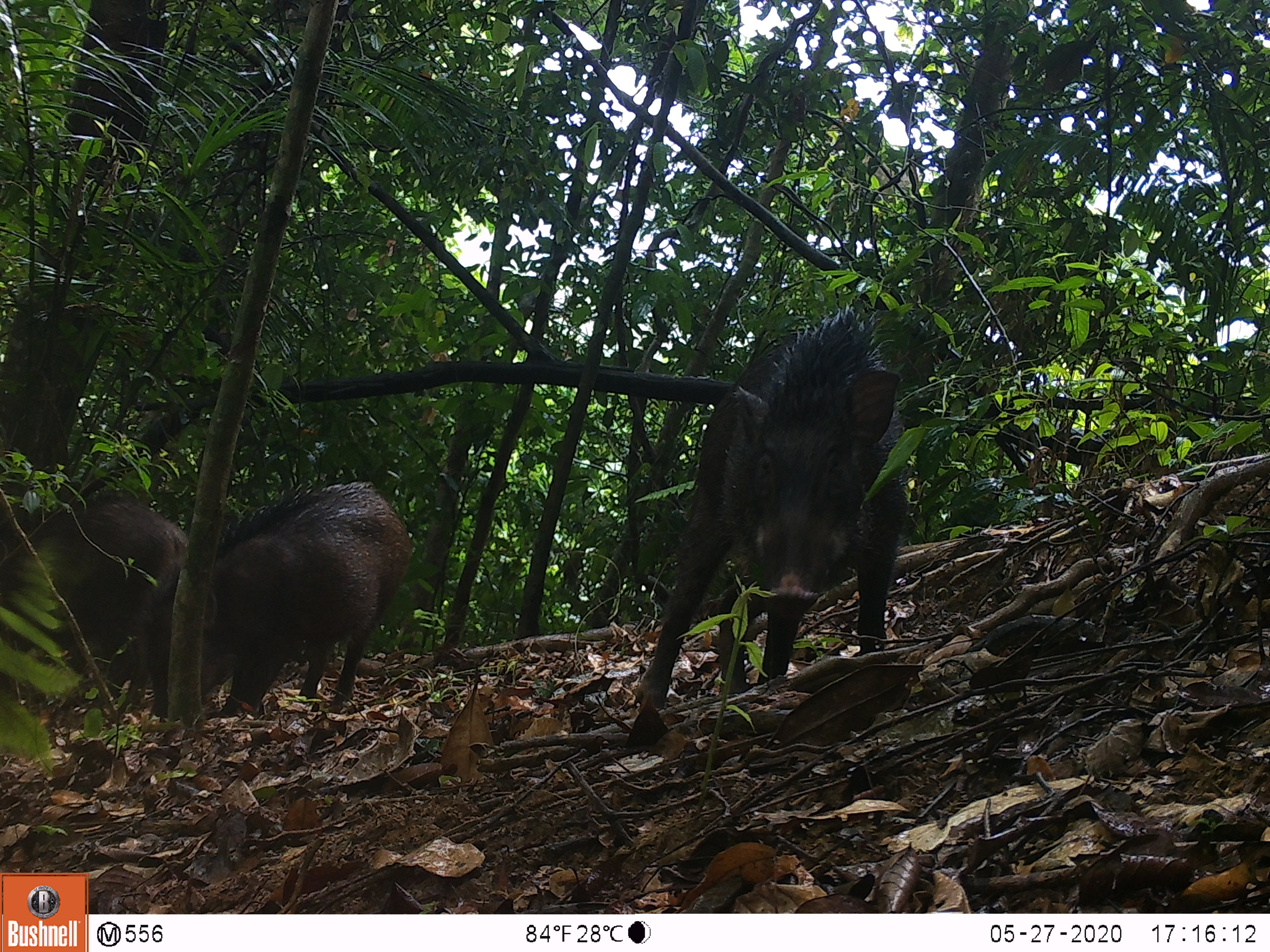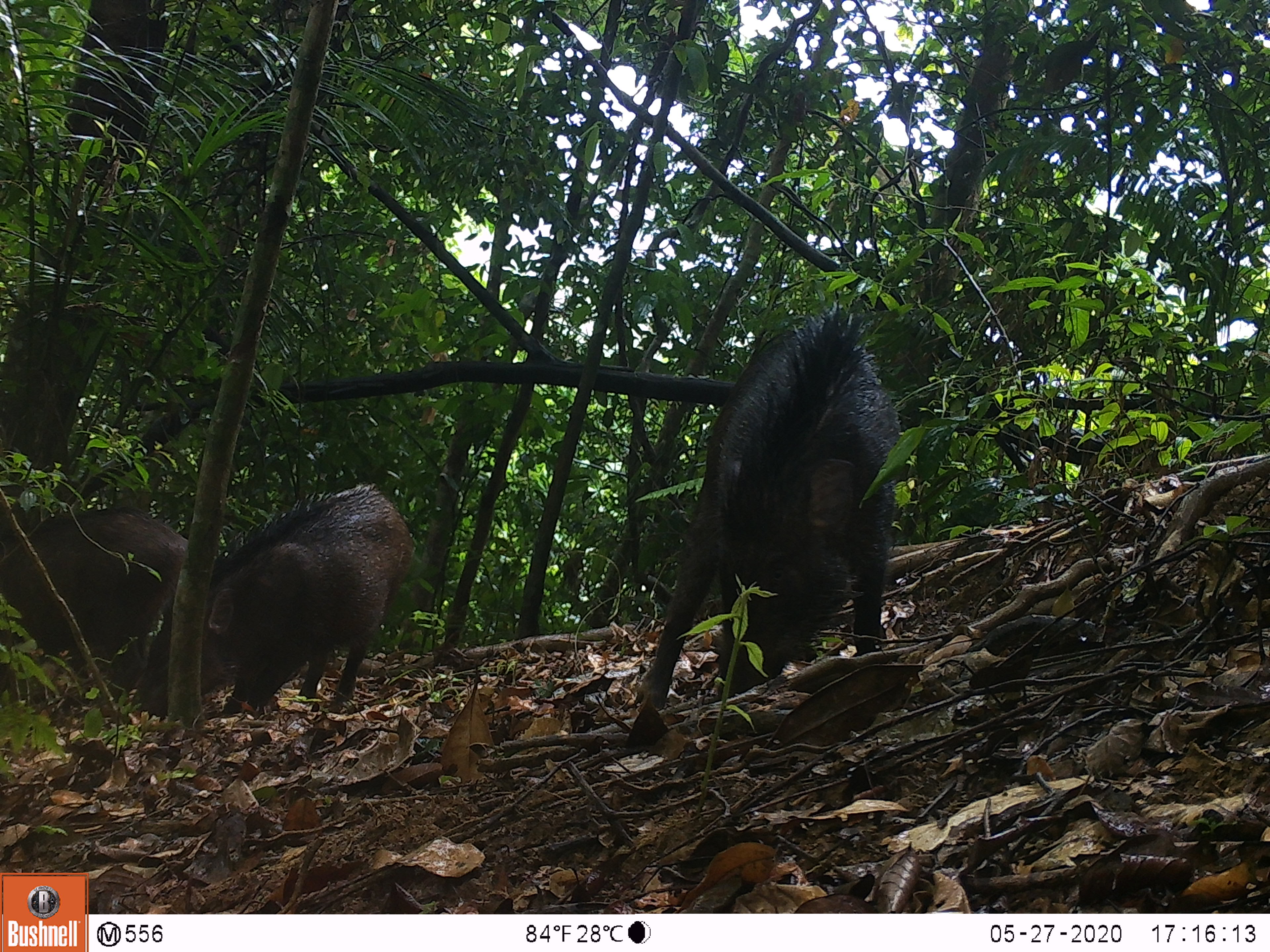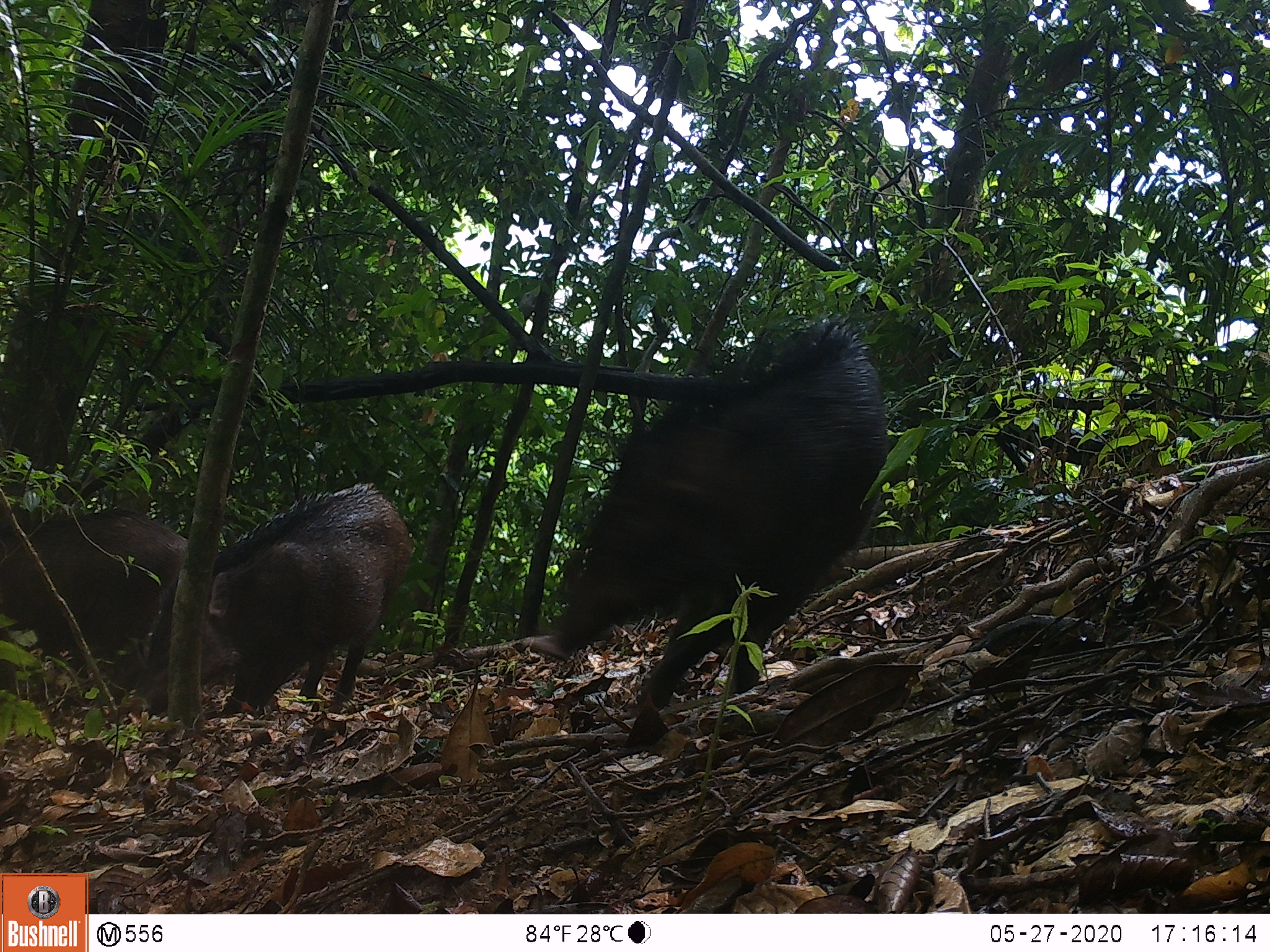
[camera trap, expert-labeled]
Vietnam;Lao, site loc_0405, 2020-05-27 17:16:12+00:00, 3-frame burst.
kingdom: Animalia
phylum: Chordata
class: Mammalia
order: Artiodactyla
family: Suidae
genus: Sus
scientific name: Sus scrofa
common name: eurasian wild pig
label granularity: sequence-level